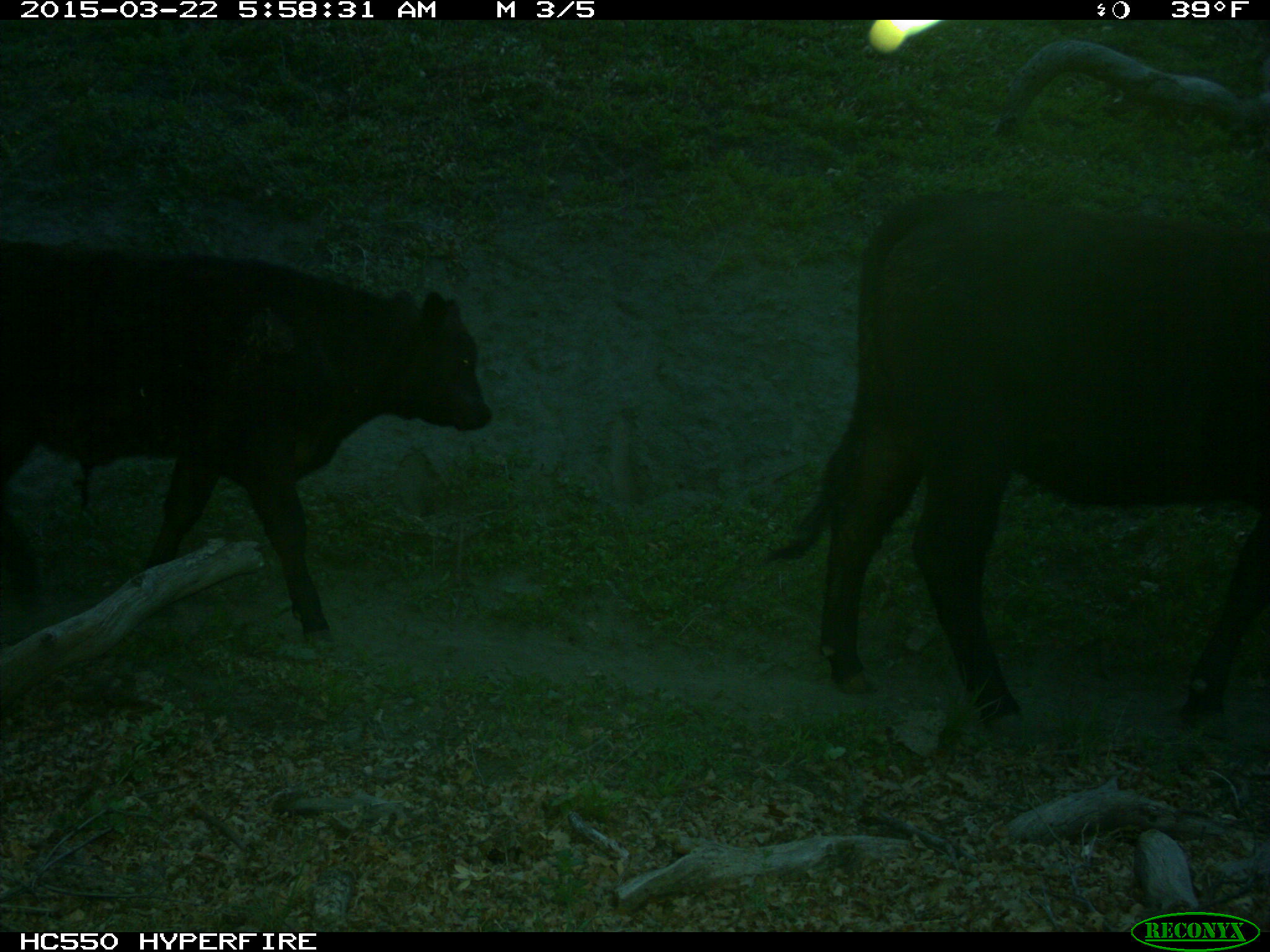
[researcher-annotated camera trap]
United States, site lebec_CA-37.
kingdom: Animalia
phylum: Chordata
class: Mammalia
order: Artiodactyla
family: Bovidae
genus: Bos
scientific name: Bos taurus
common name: domestic cow